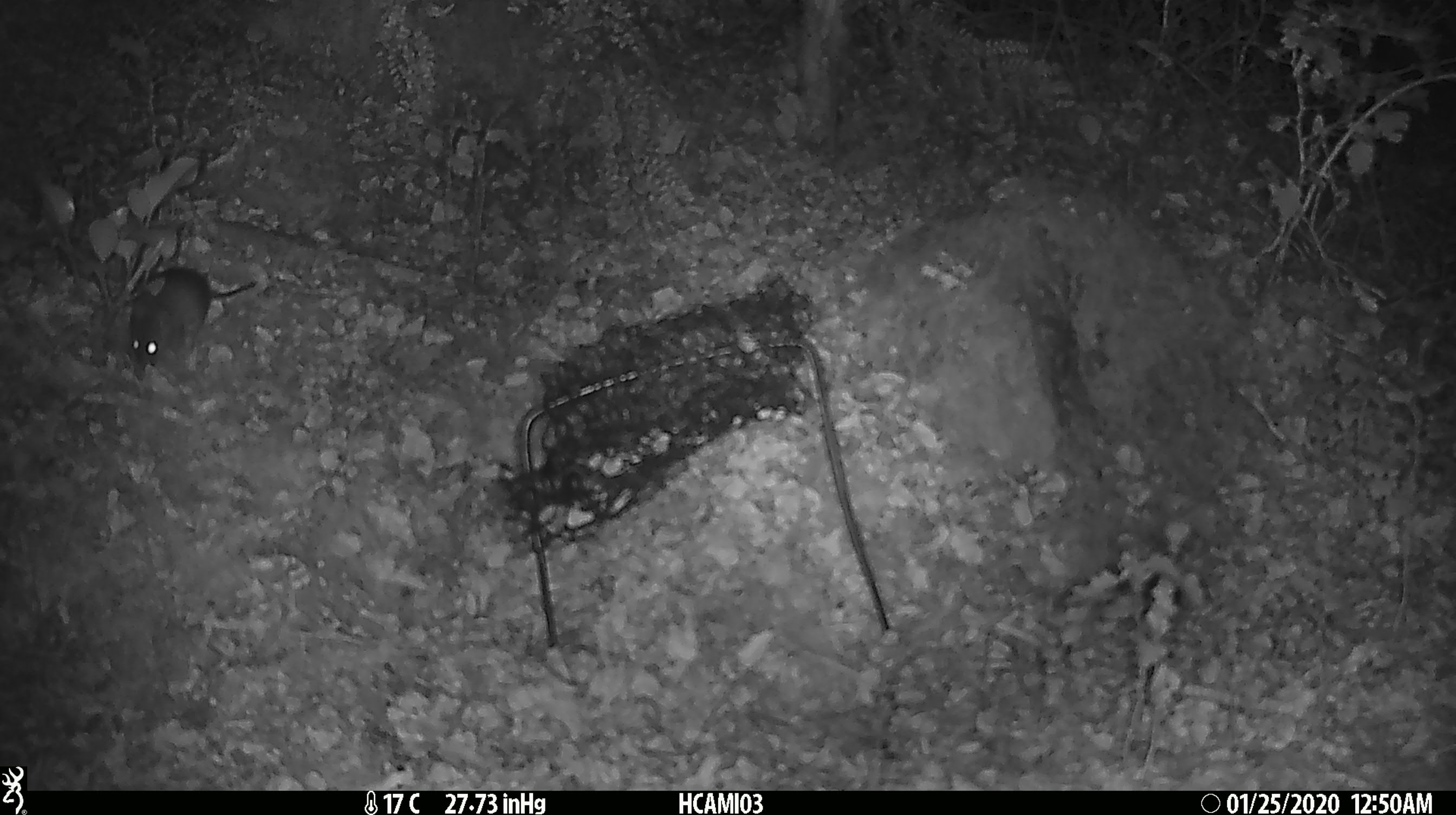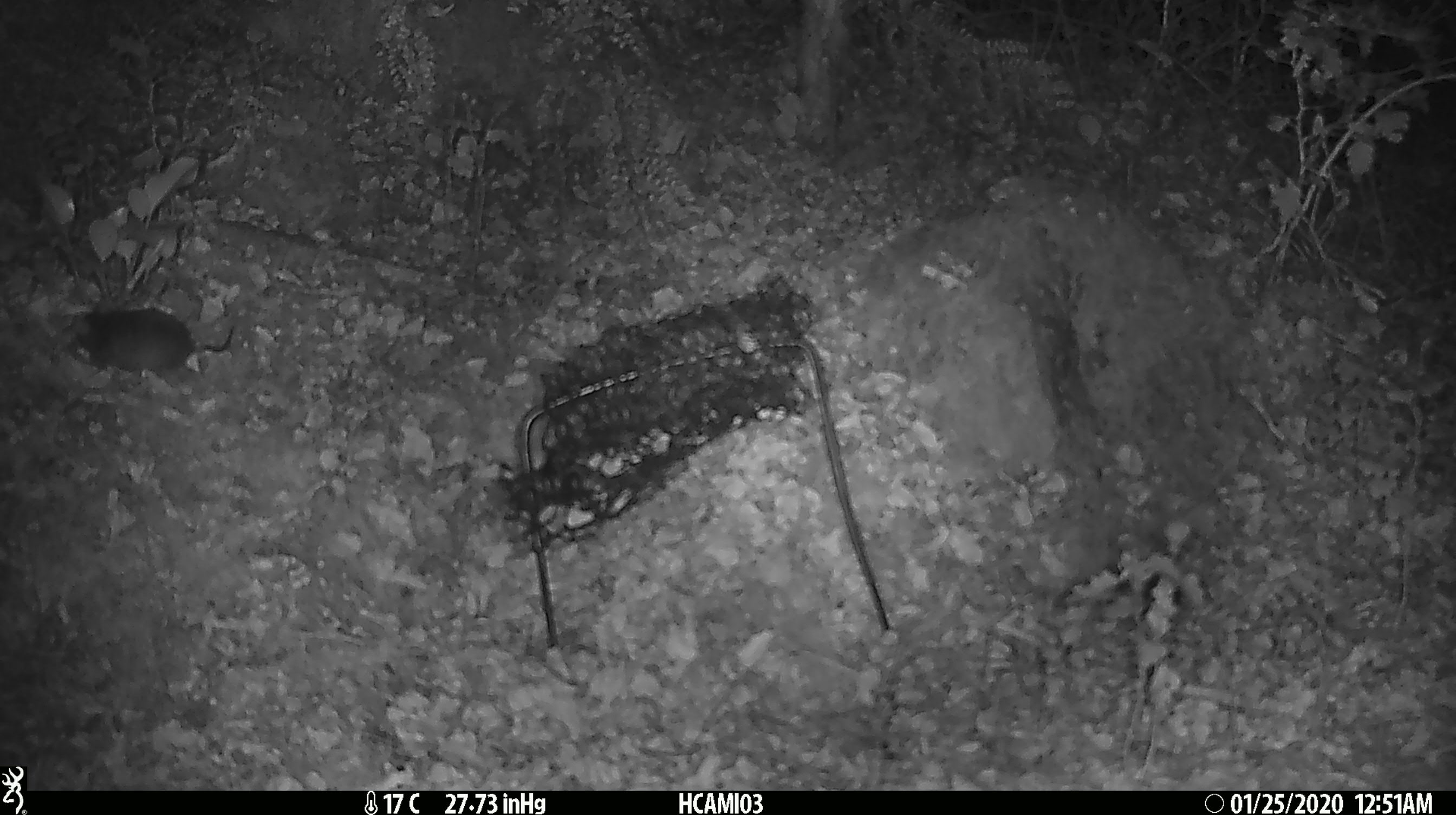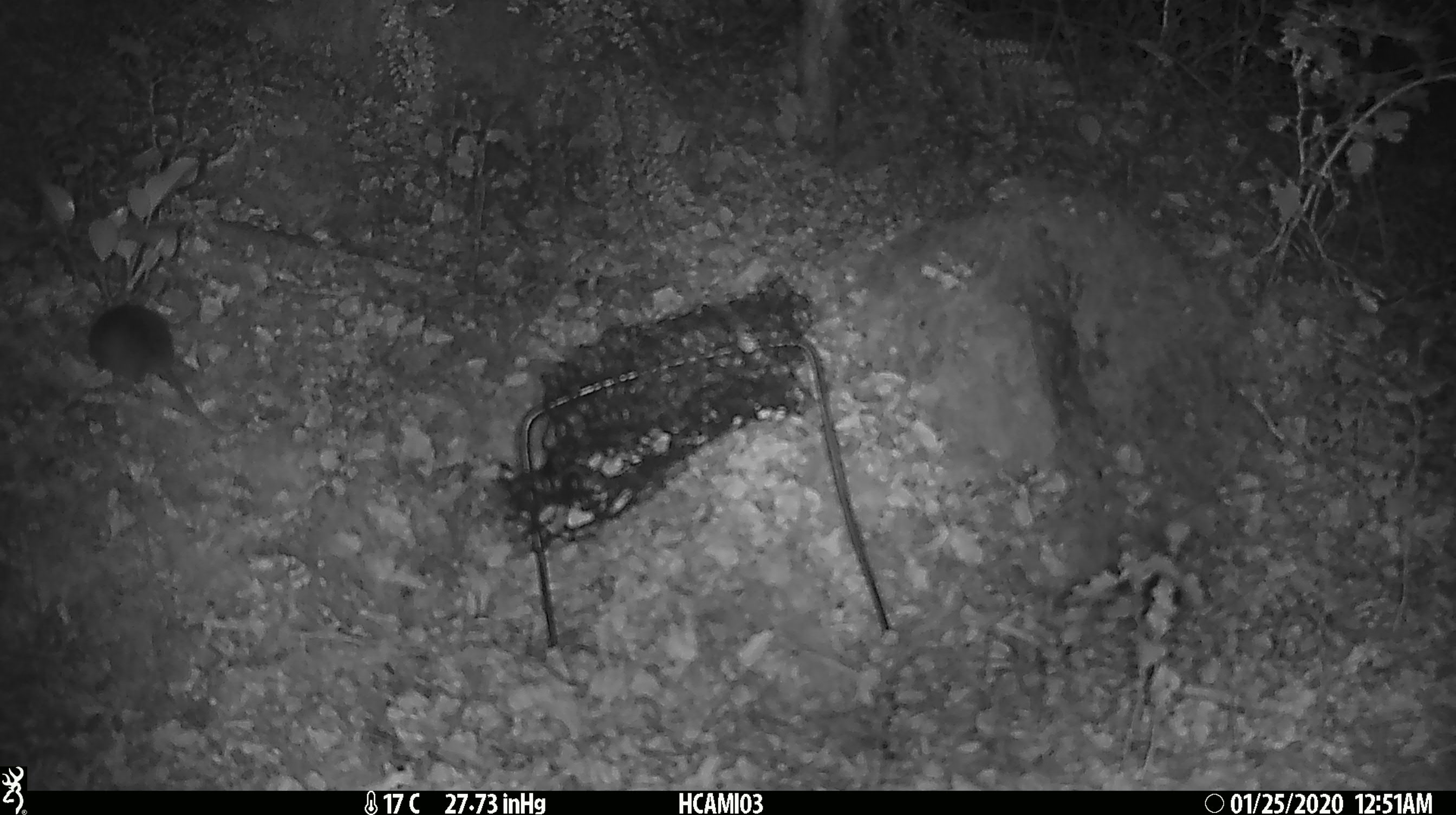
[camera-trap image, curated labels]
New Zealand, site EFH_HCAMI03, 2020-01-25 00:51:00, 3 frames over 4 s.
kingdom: Animalia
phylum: Chordata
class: Mammalia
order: Rodentia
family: Muridae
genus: Mus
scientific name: Mus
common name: mouse